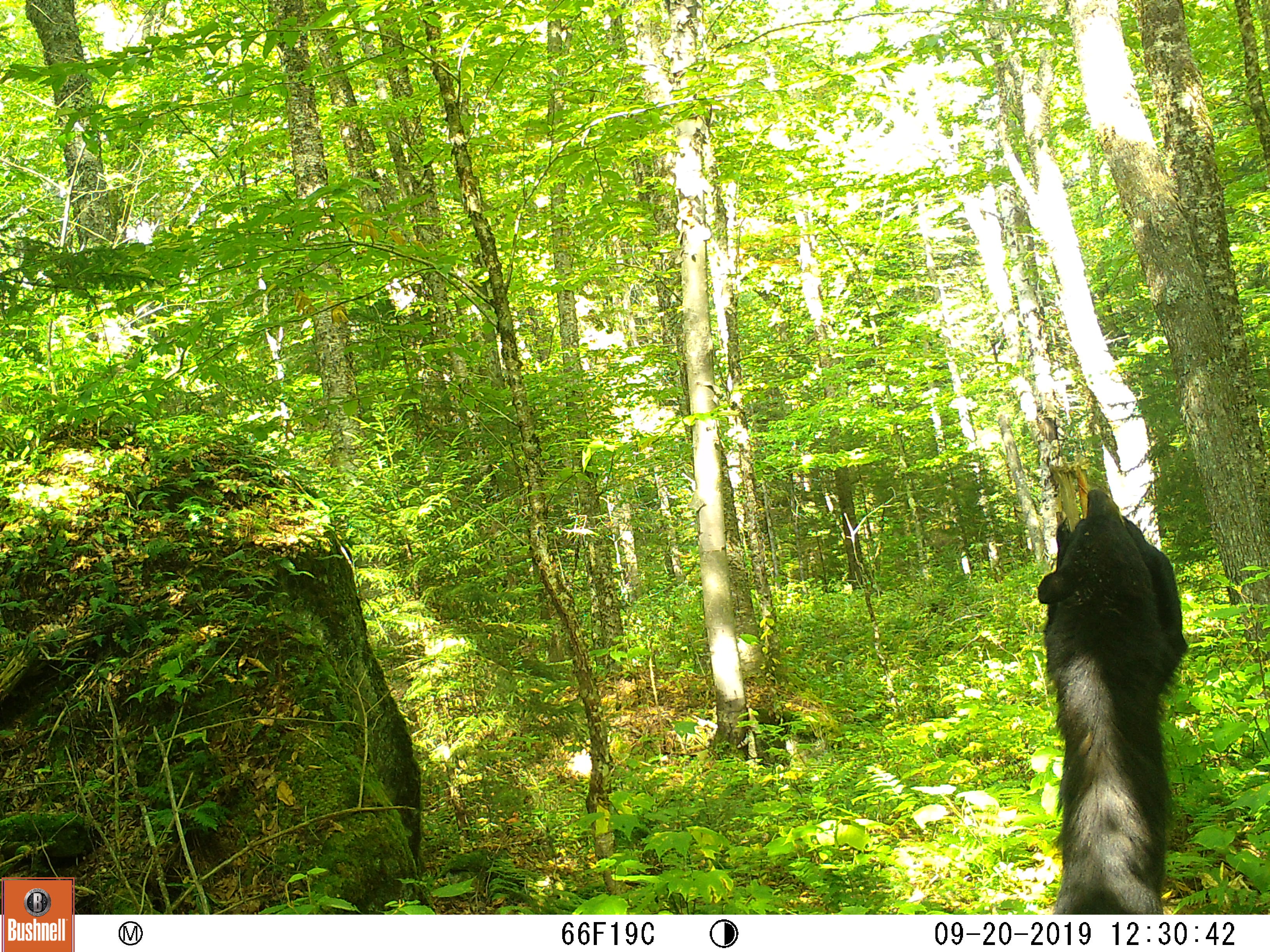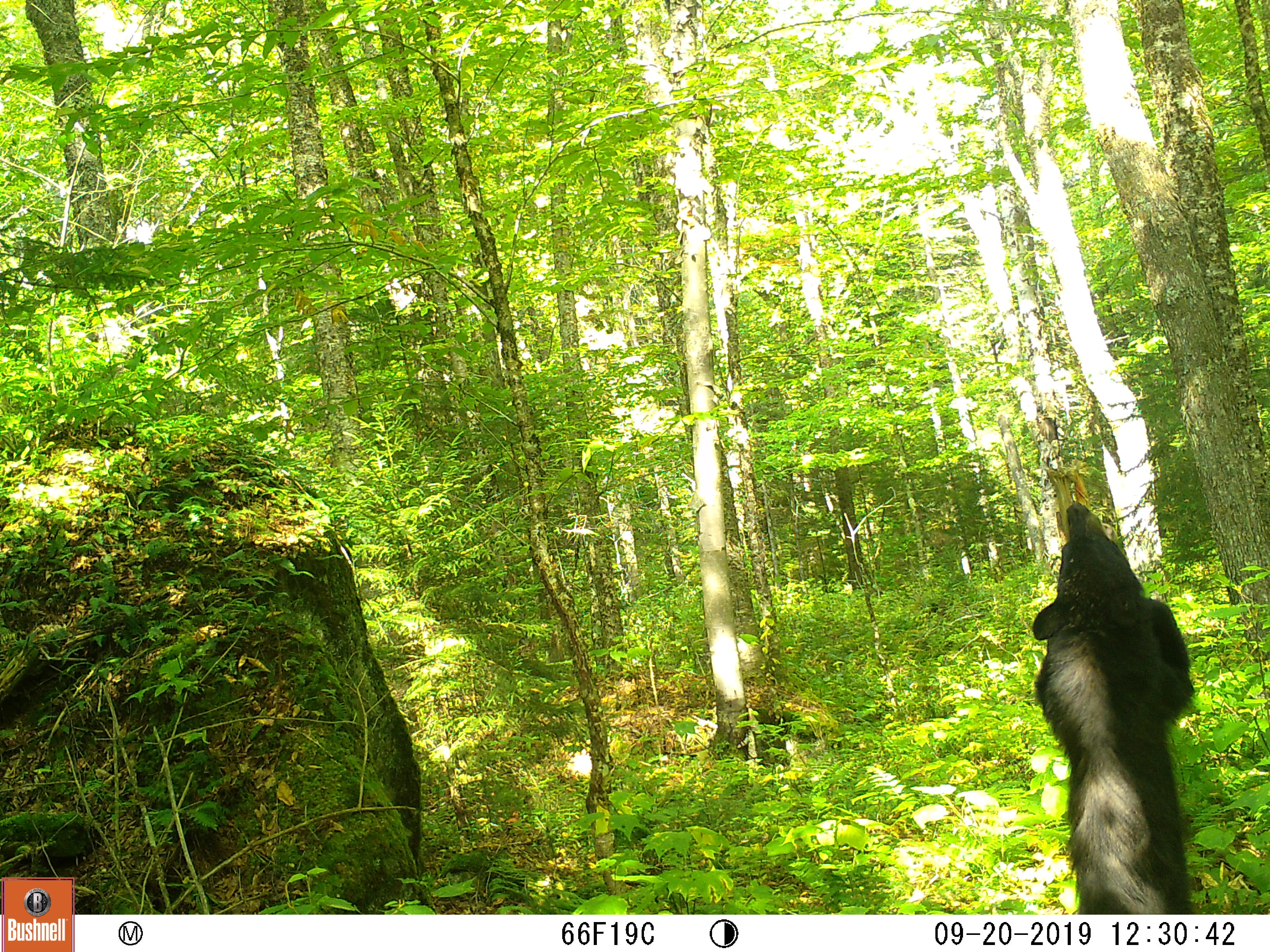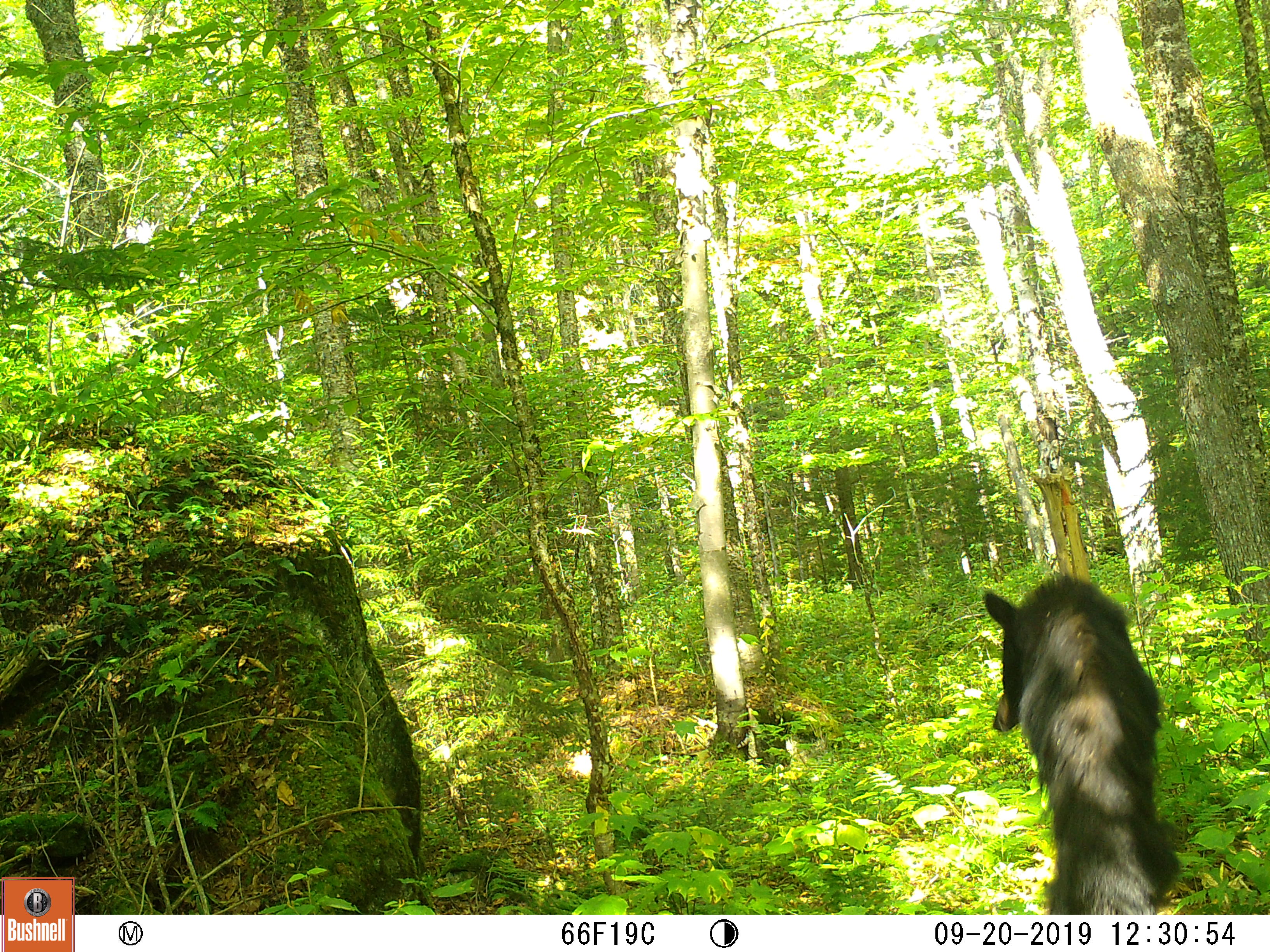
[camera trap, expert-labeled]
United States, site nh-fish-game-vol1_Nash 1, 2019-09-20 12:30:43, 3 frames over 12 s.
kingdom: Animalia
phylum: Chordata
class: Mammalia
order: Carnivora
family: Ursidae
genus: Ursus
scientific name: Ursus americanus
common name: black bear